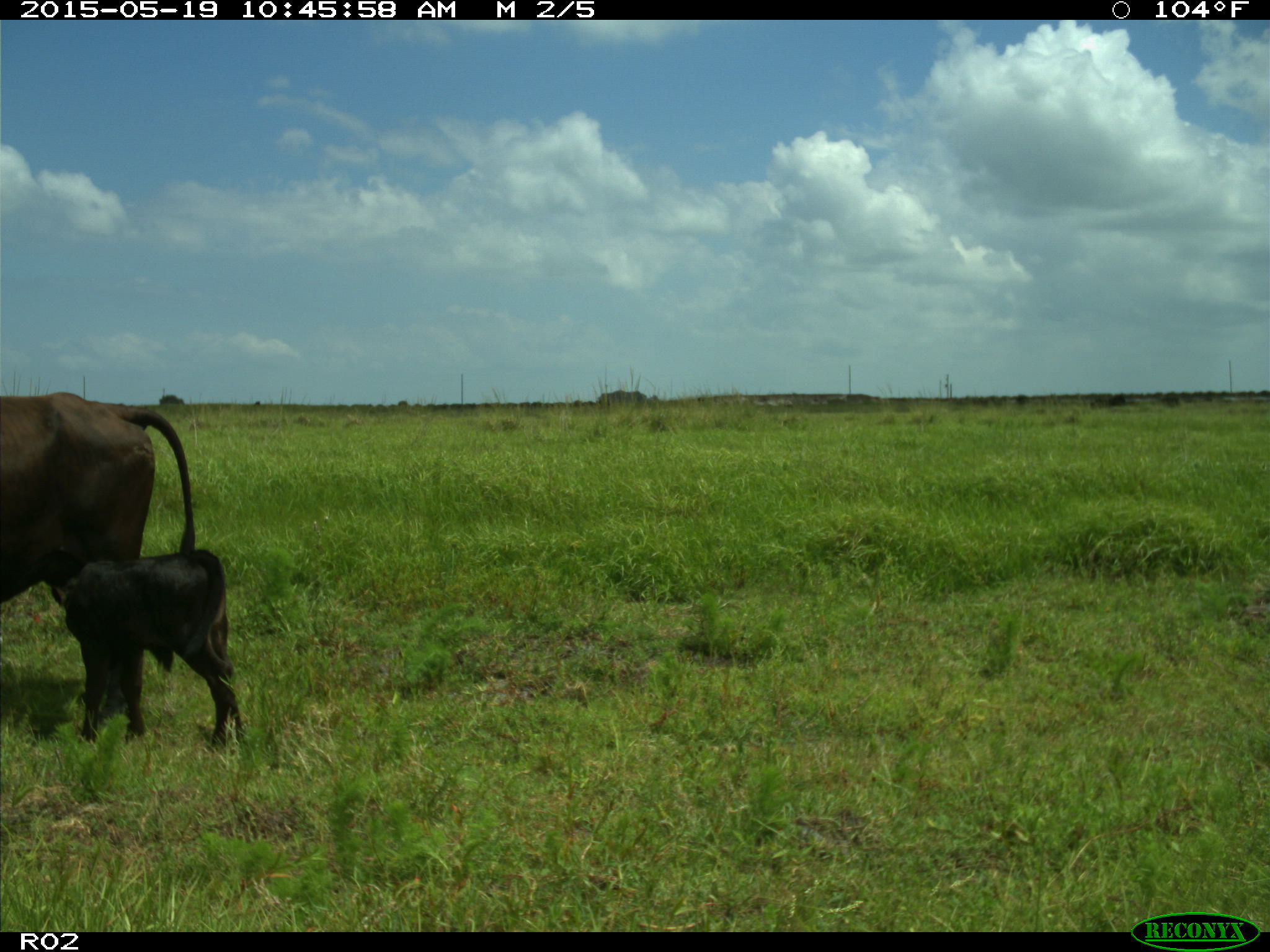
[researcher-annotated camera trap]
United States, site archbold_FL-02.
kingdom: Animalia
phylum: Chordata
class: Mammalia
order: Artiodactyla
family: Bovidae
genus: Bos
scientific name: Bos taurus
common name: domestic cow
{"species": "Bos taurus (domestic cow)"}